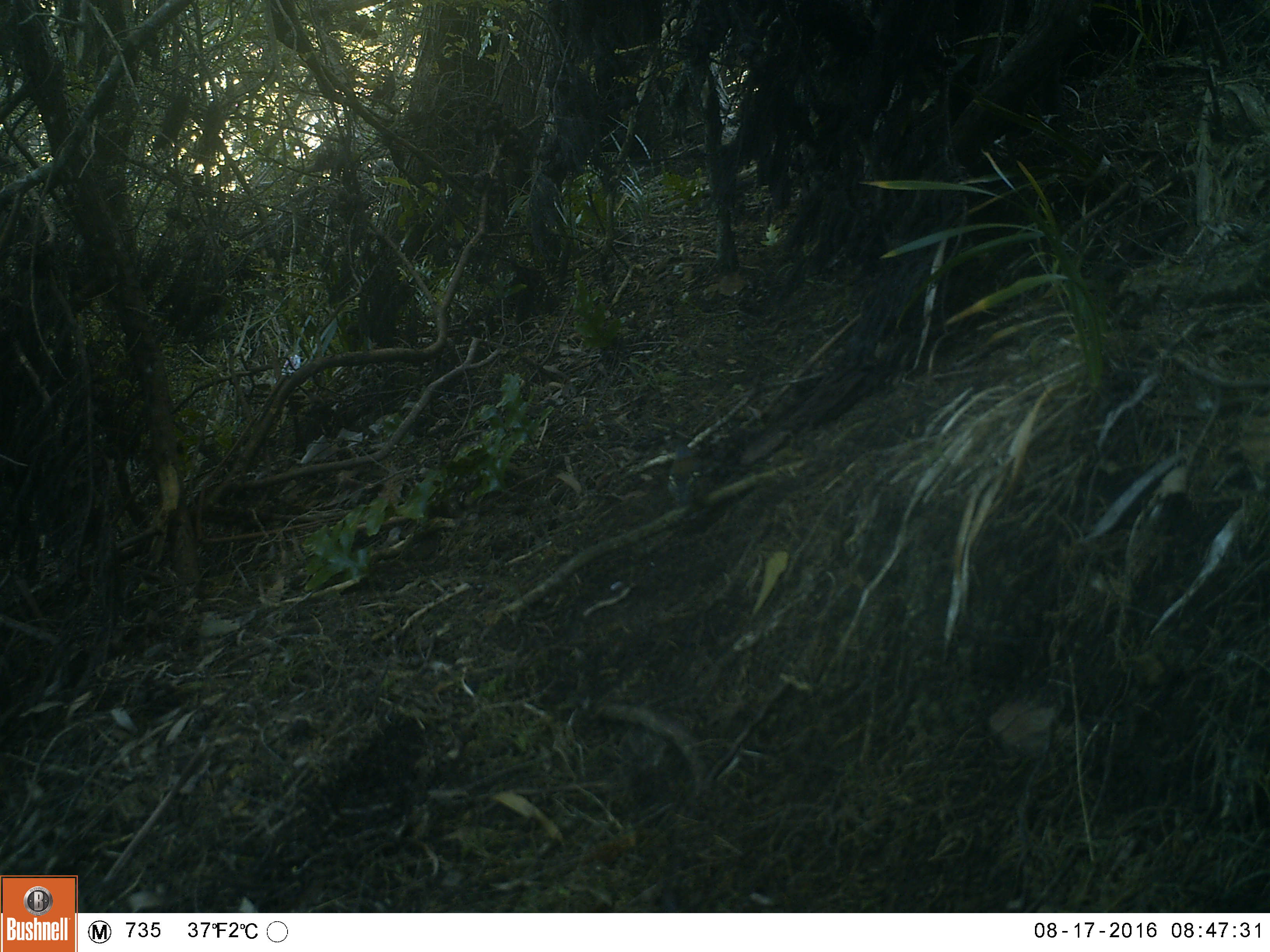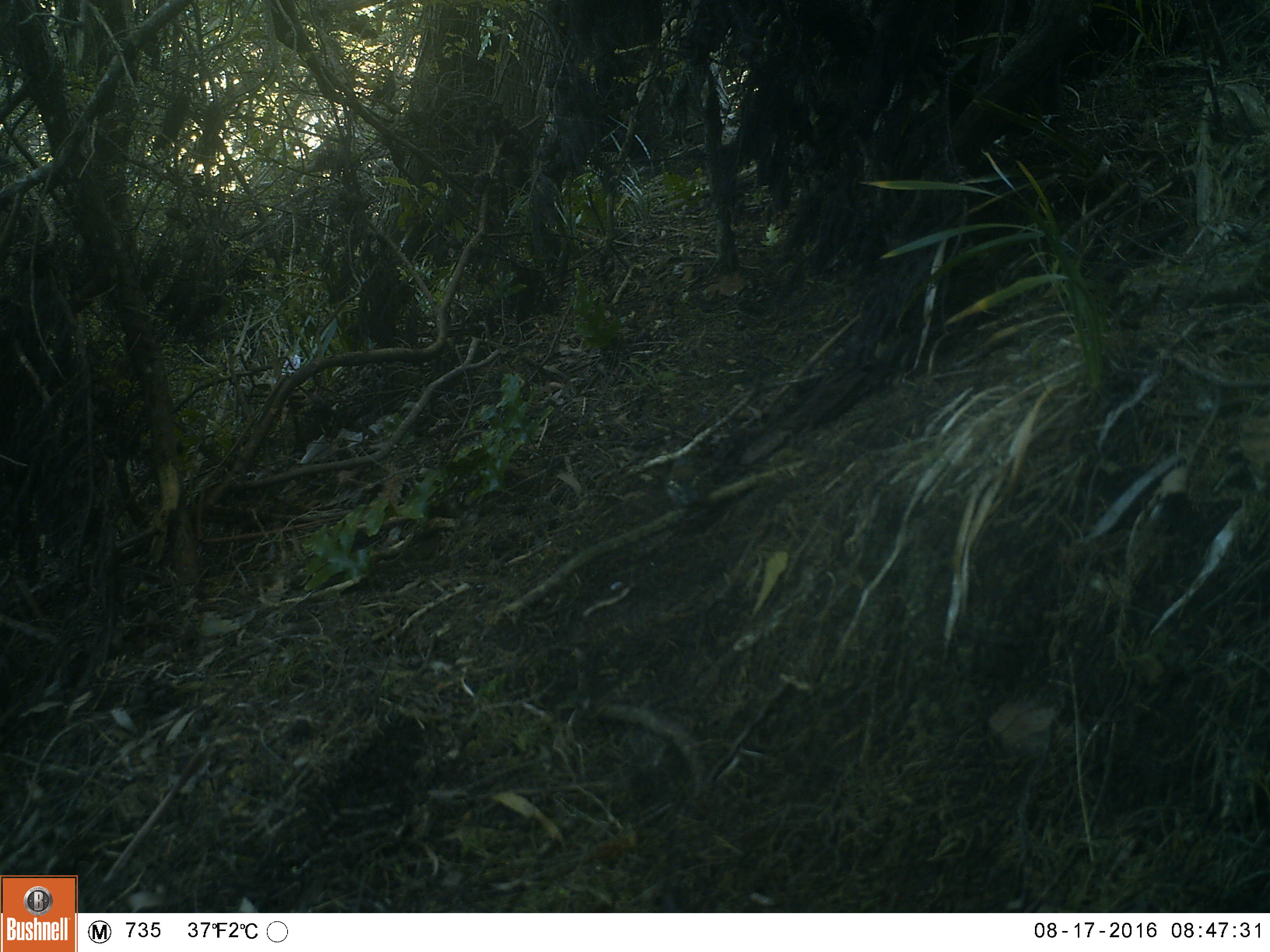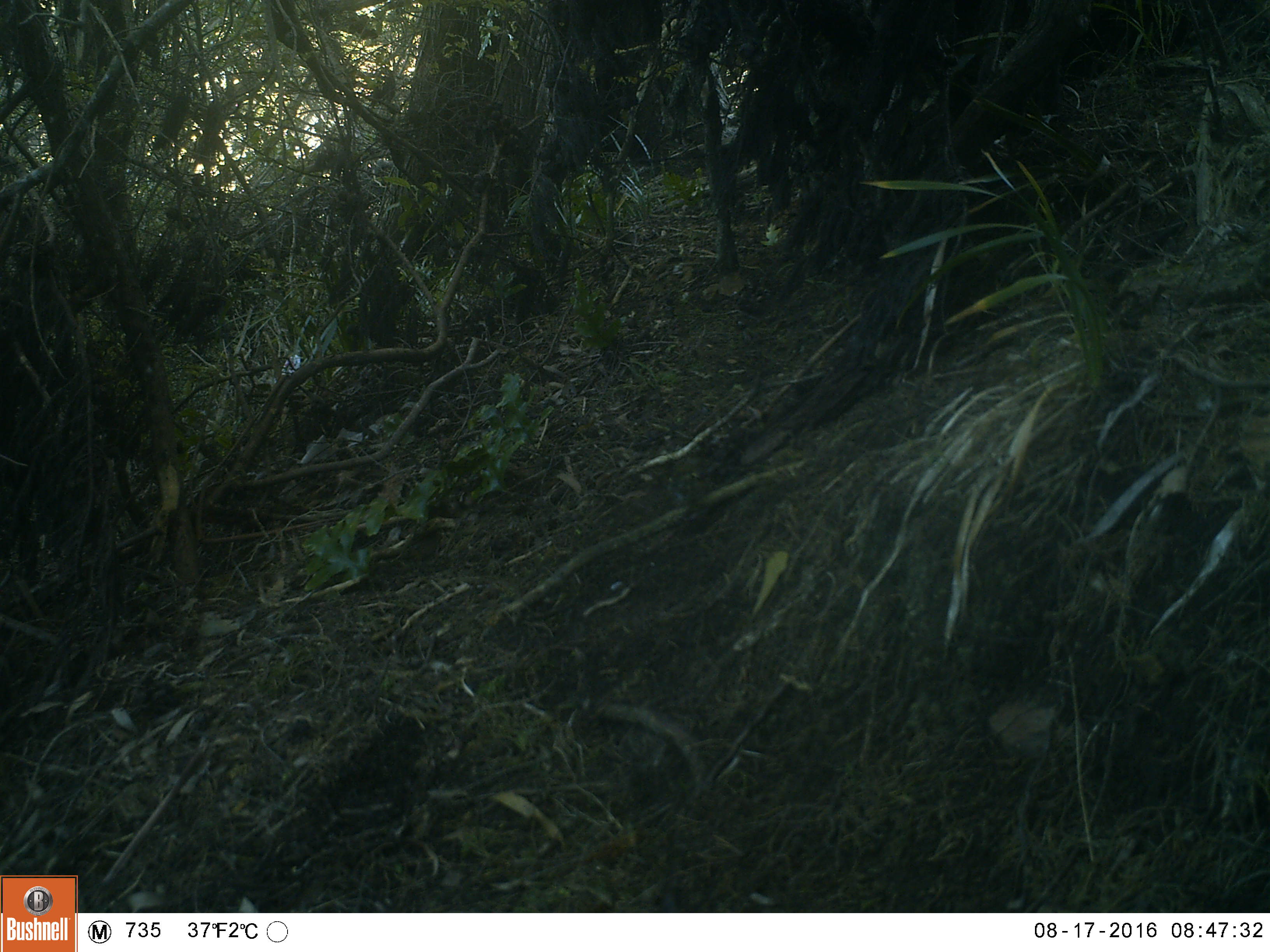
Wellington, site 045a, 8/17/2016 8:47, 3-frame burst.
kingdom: Animalia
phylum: Chordata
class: Aves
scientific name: Aves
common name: bird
Bird (Aves).